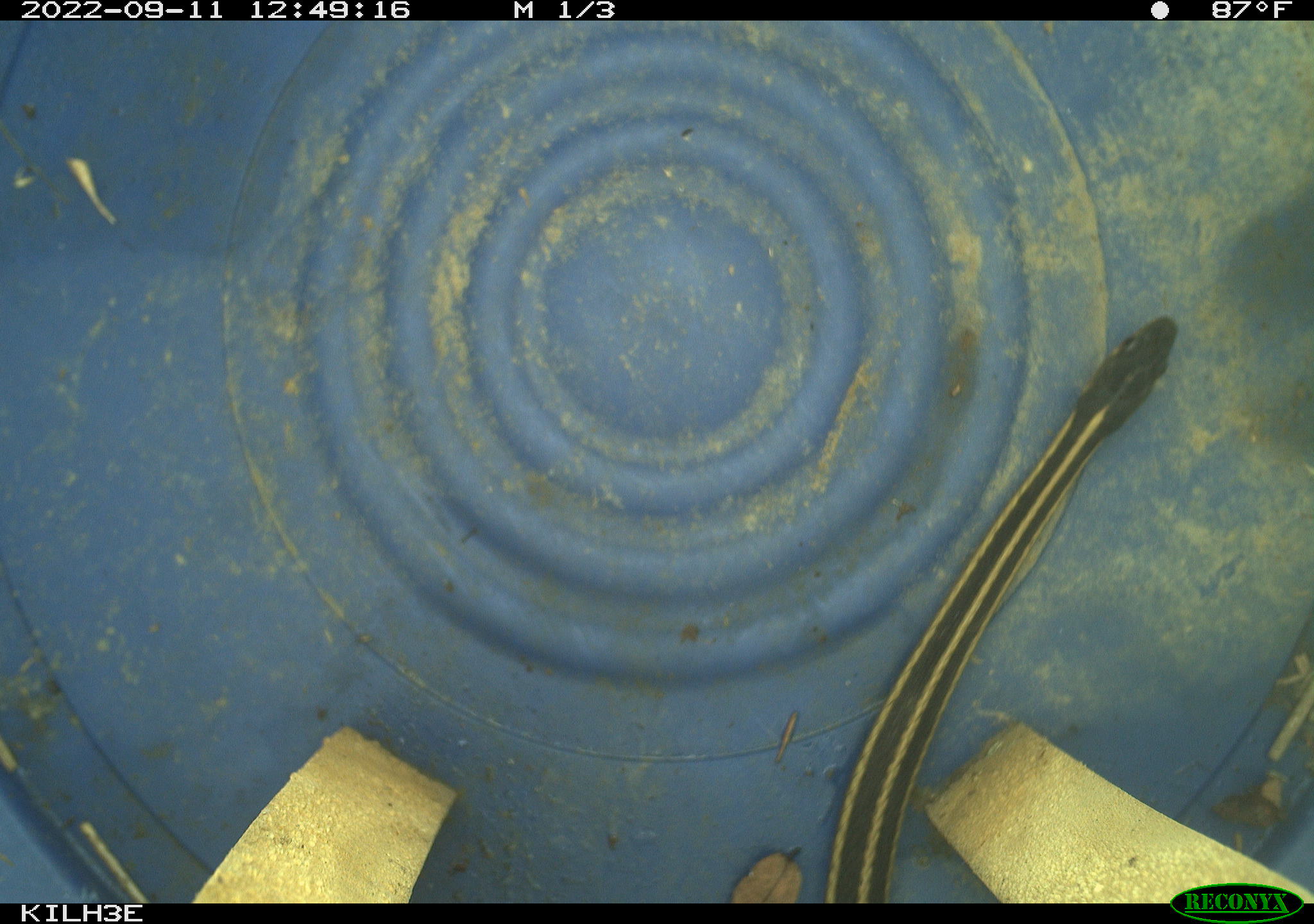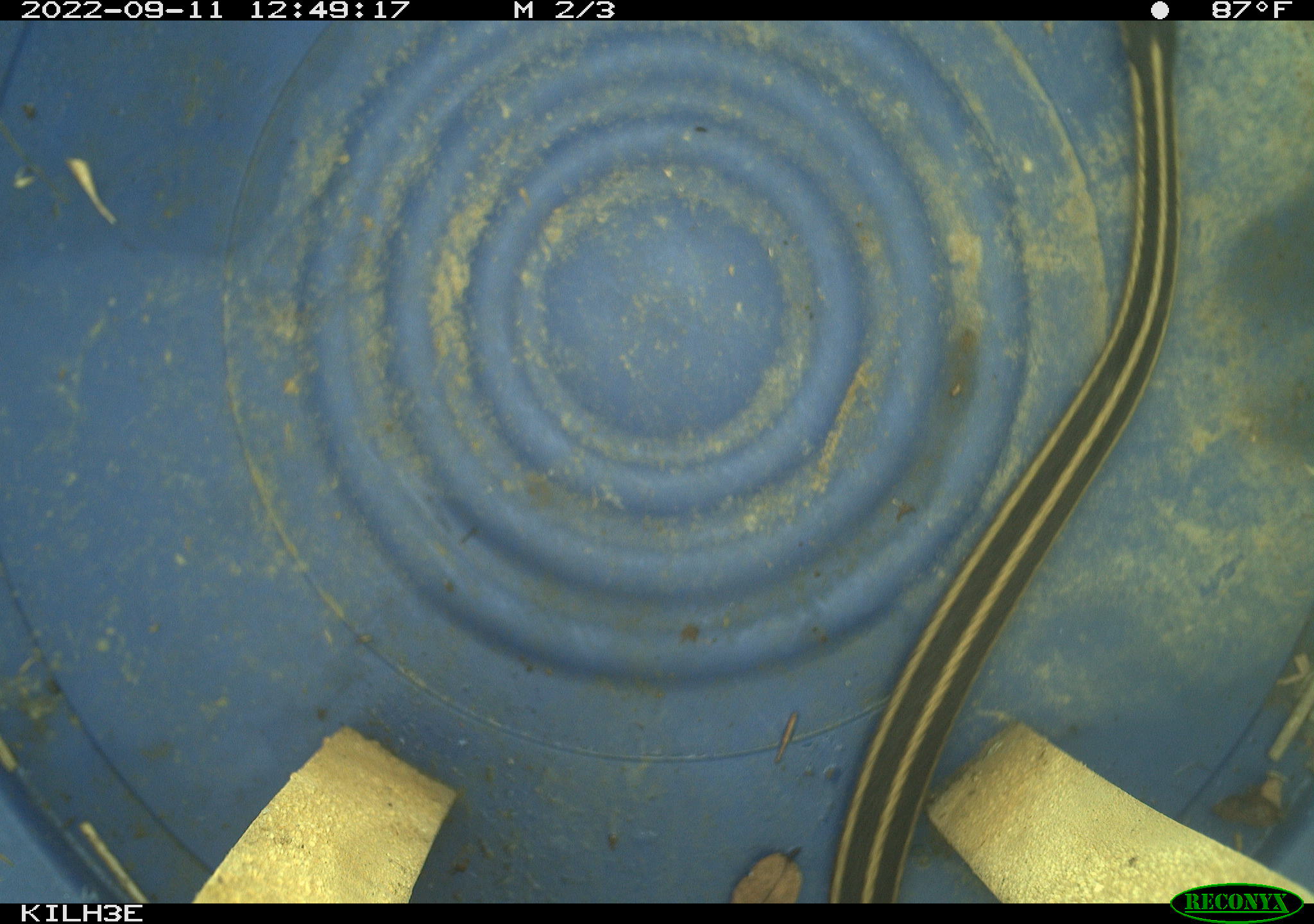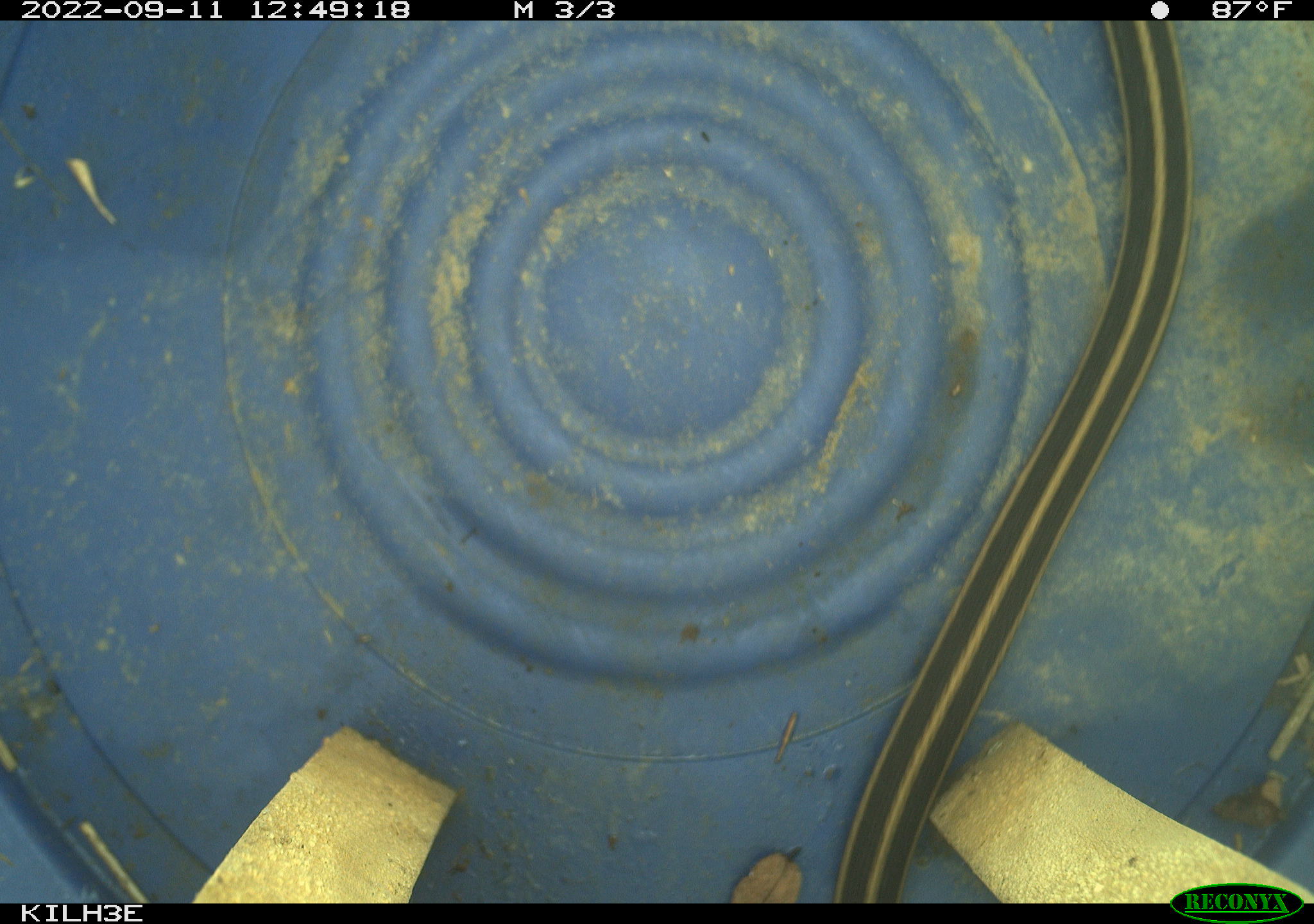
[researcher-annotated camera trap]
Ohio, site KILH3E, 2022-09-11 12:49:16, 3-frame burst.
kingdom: Animalia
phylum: Chordata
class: Reptilia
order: Squamata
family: Colubridae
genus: Thamnophis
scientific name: Thamnophis sirtalis sirtalis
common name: eastern gartersnake